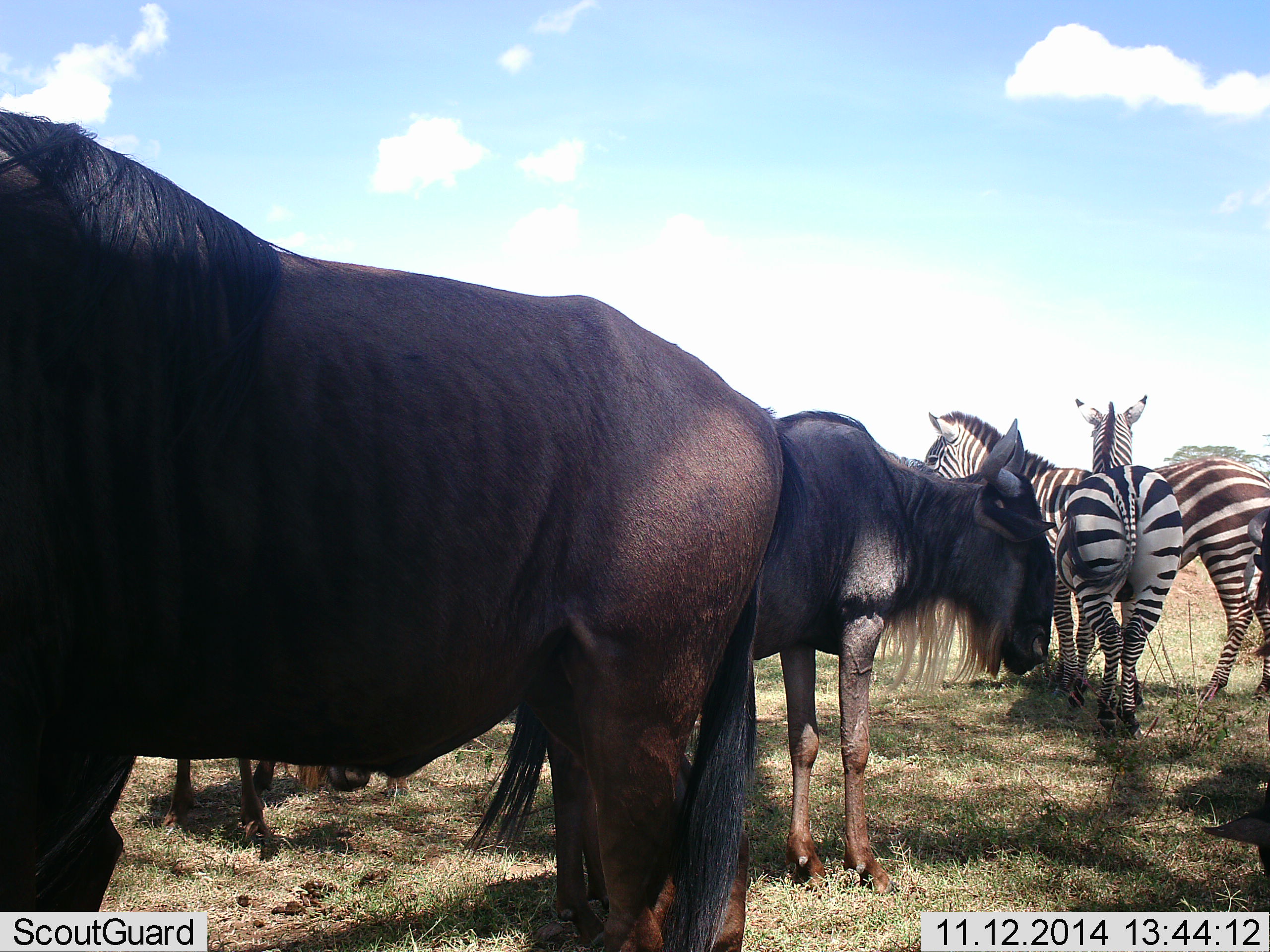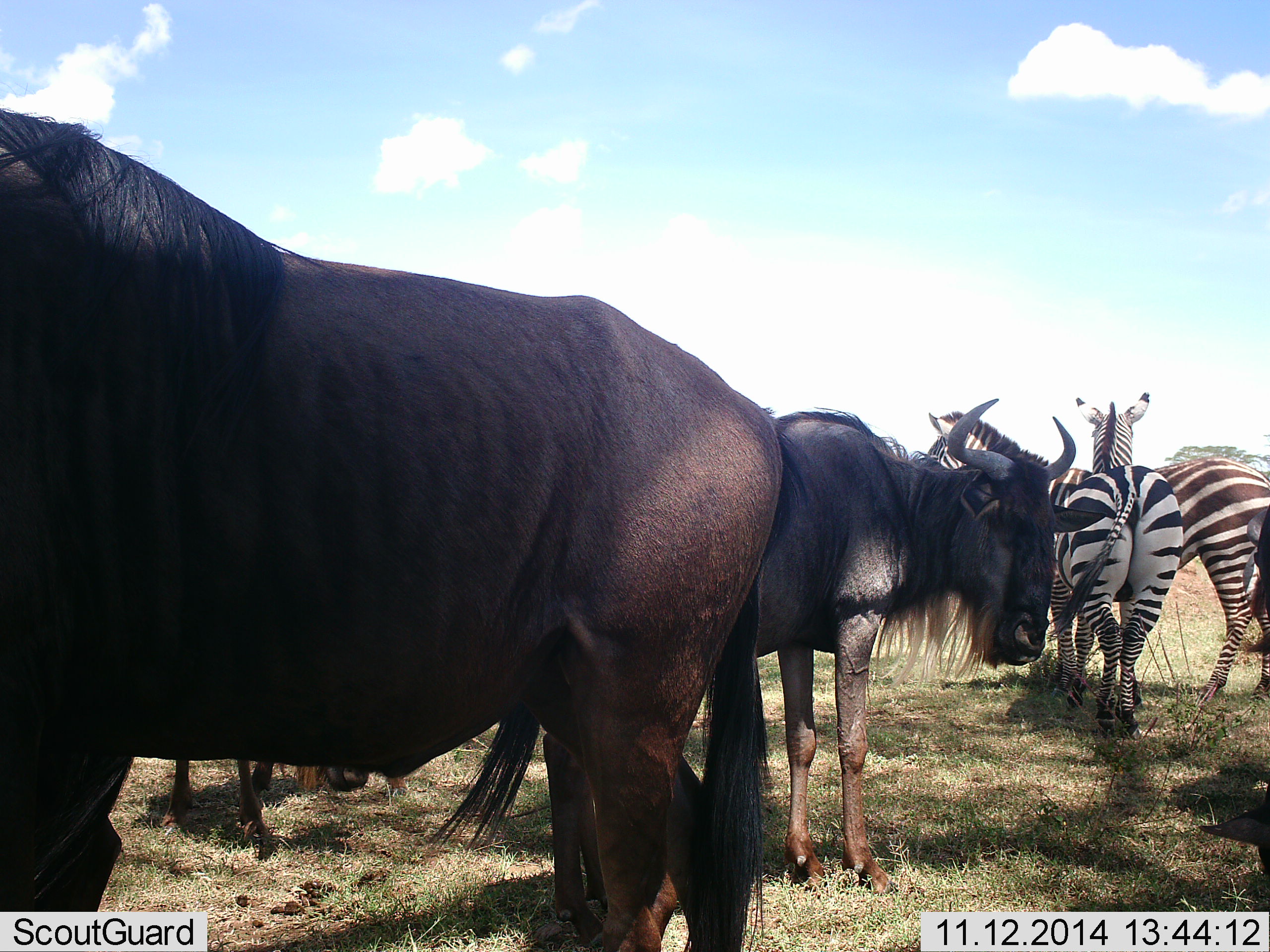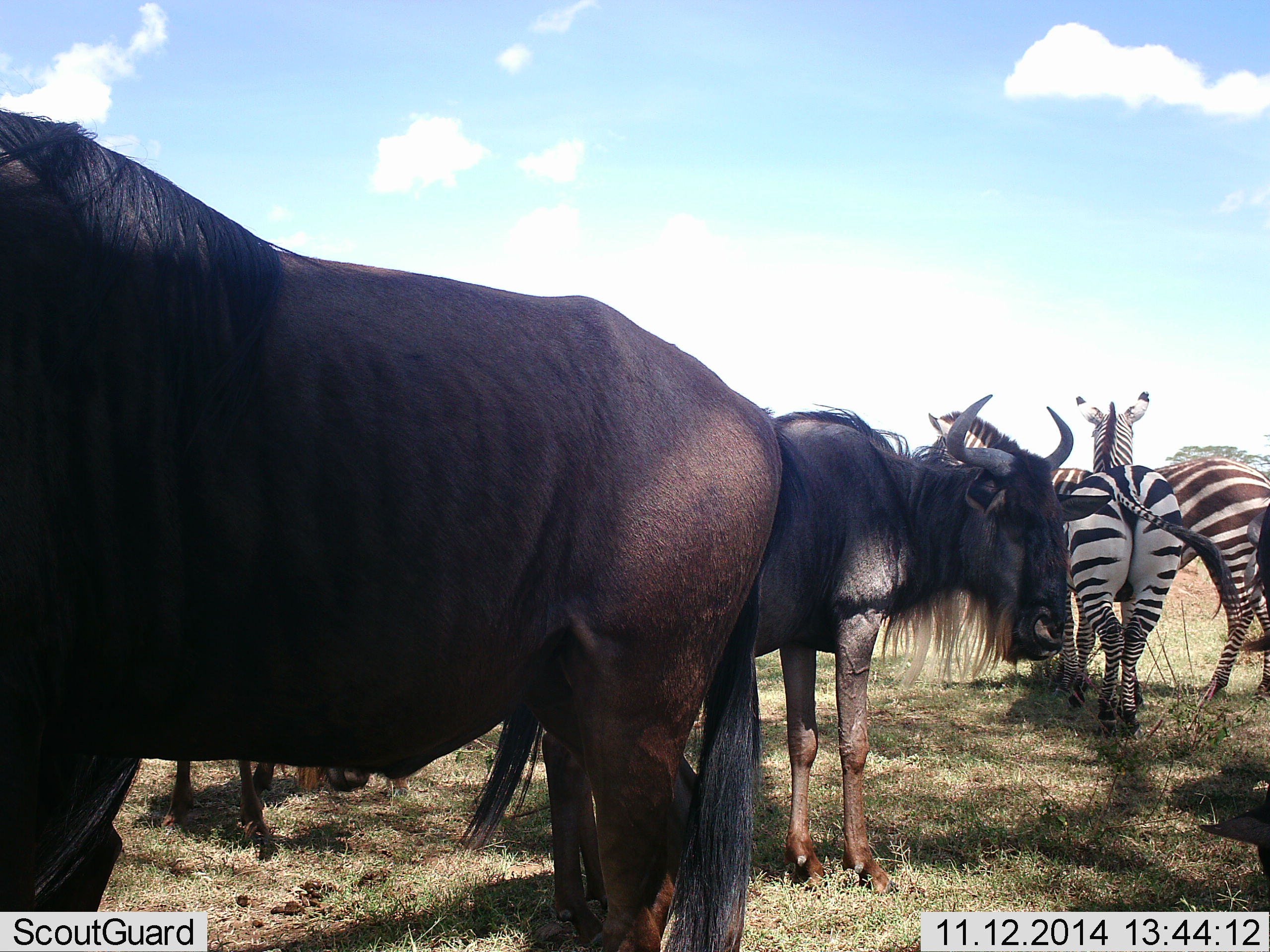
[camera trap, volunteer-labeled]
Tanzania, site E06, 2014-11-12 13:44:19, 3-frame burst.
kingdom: Animalia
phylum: Chordata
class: Mammalia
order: Artiodactyla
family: Bovidae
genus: Connochaetes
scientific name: Connochaetes taurinus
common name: blue wildebeest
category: wildebeest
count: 3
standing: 100%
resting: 9%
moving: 0%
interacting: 0%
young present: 9%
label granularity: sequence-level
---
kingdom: Animalia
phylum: Chordata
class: Mammalia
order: Perissodactyla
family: Equidae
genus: Equus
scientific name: Equus quagga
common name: plains zebra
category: zebra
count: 2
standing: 100%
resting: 0%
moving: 0%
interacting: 0%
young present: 0%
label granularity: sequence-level